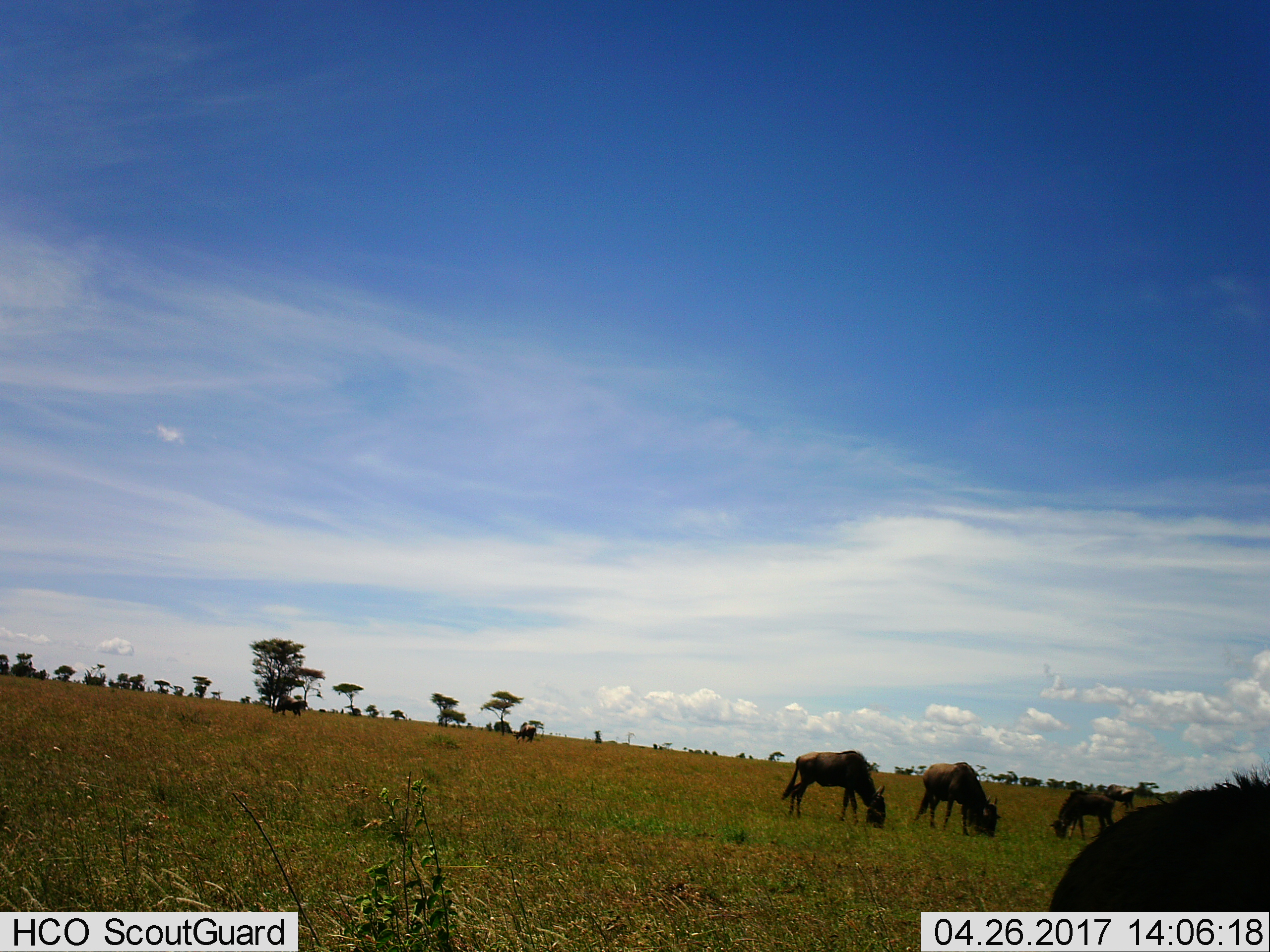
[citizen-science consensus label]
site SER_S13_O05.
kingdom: Animalia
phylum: Chordata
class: Mammalia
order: Artiodactyla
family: Bovidae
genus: Connochaetes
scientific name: Connochaetes taurinus taurinus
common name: blue wildebeest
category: wildebeestblue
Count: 5.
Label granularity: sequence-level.